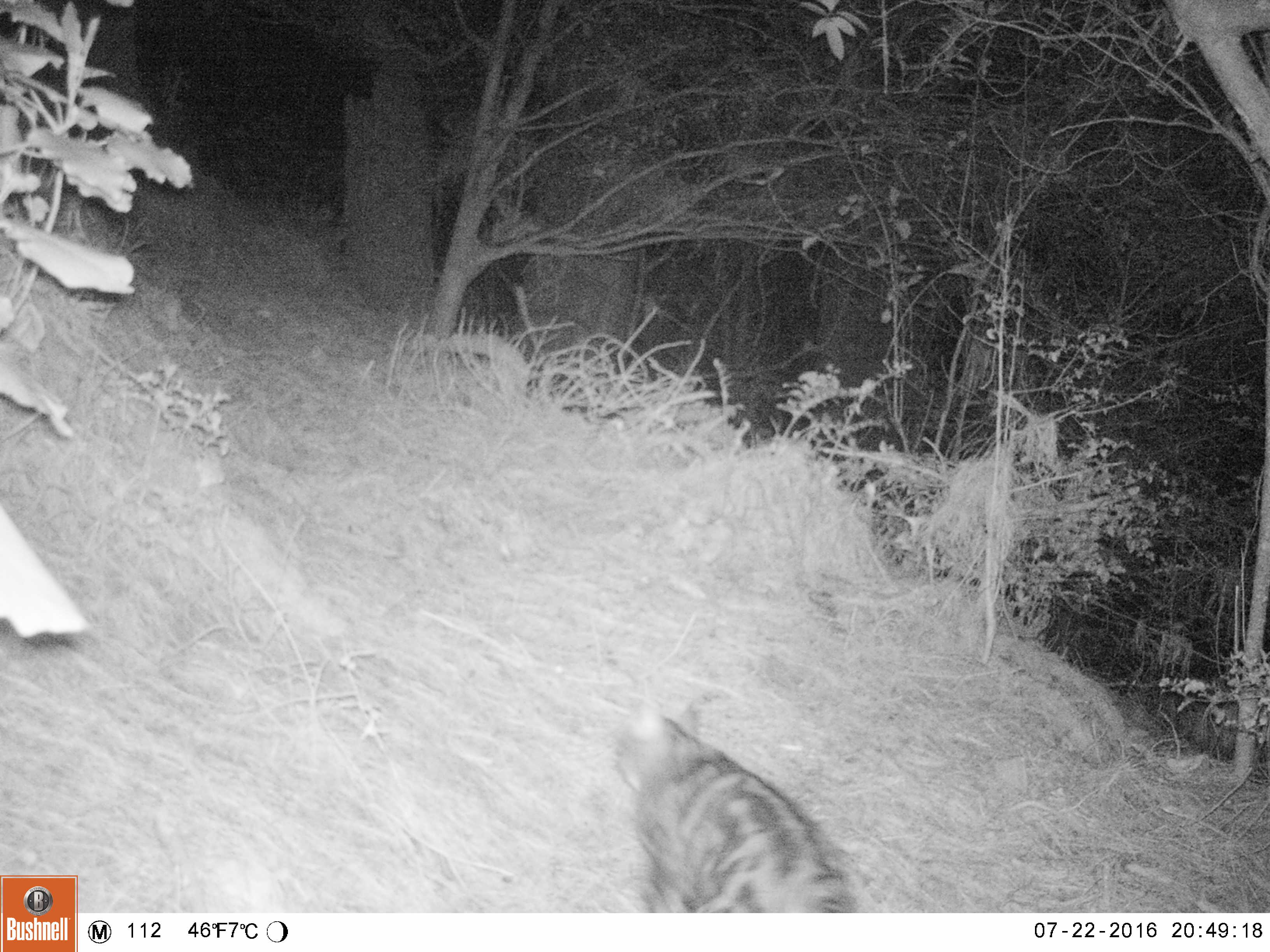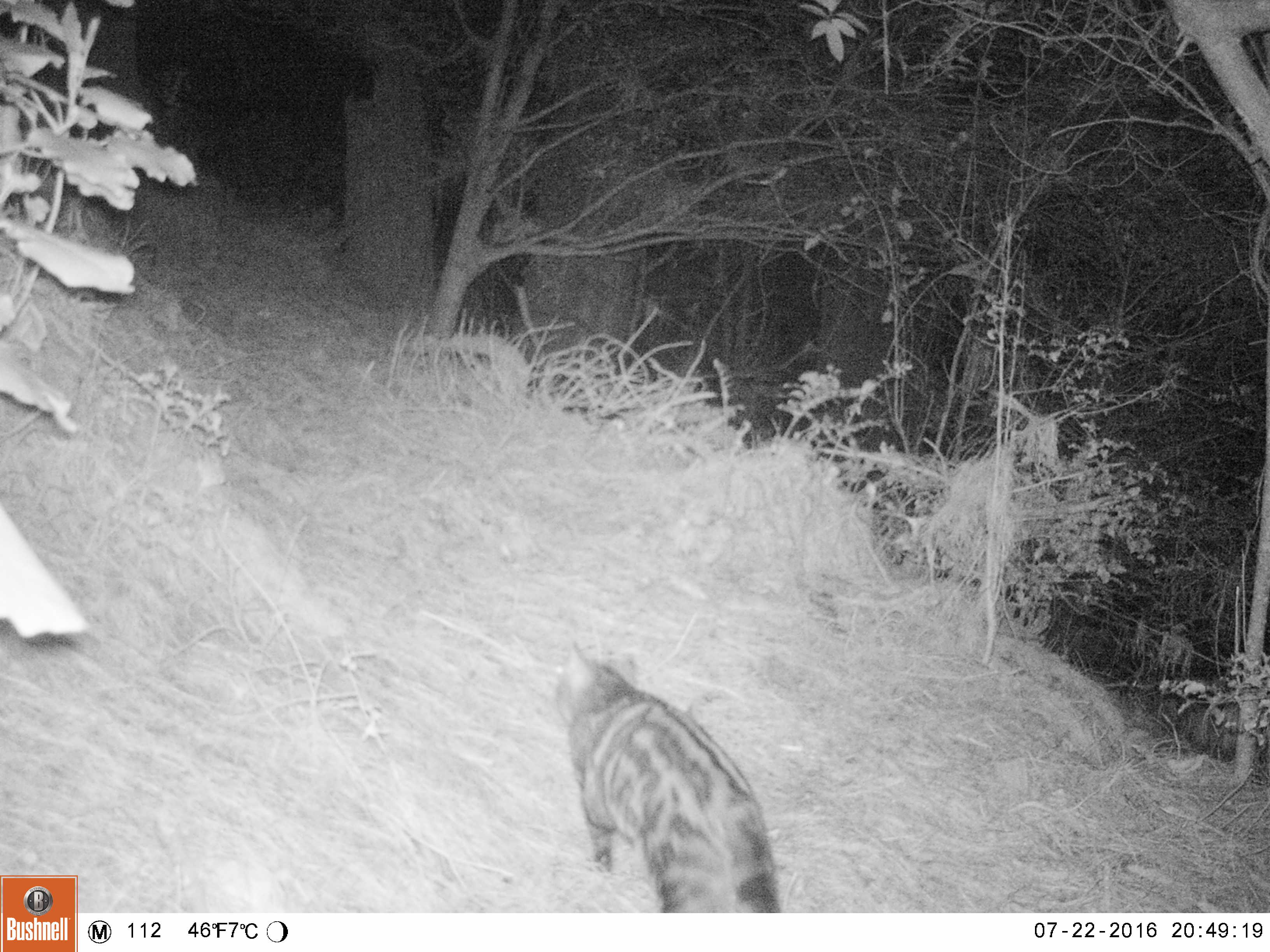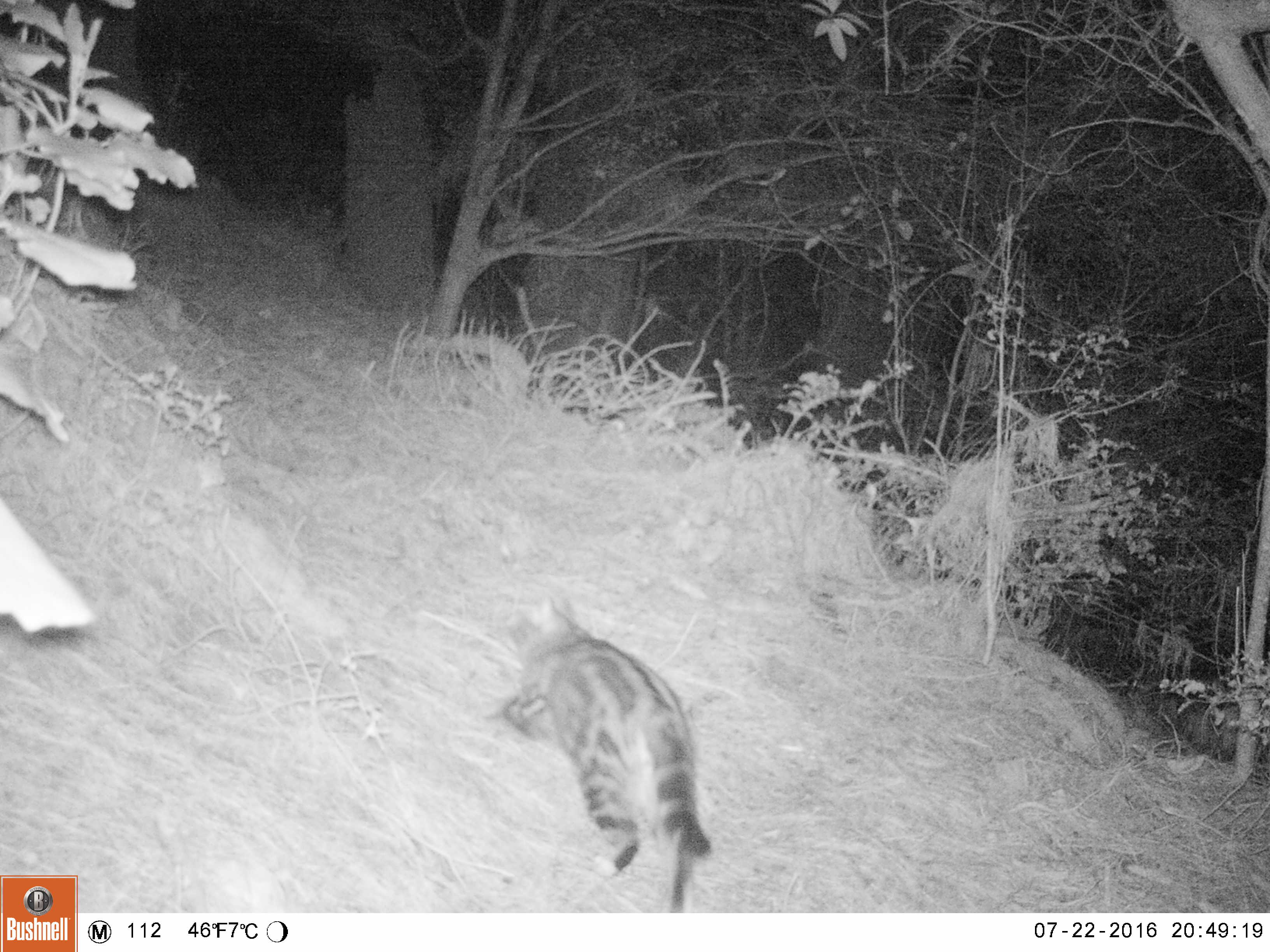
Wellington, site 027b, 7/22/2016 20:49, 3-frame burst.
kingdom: Animalia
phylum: Chordata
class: Mammalia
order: Carnivora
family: Felidae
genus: Felis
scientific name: Felis catus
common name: cat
Cat (Felis catus).